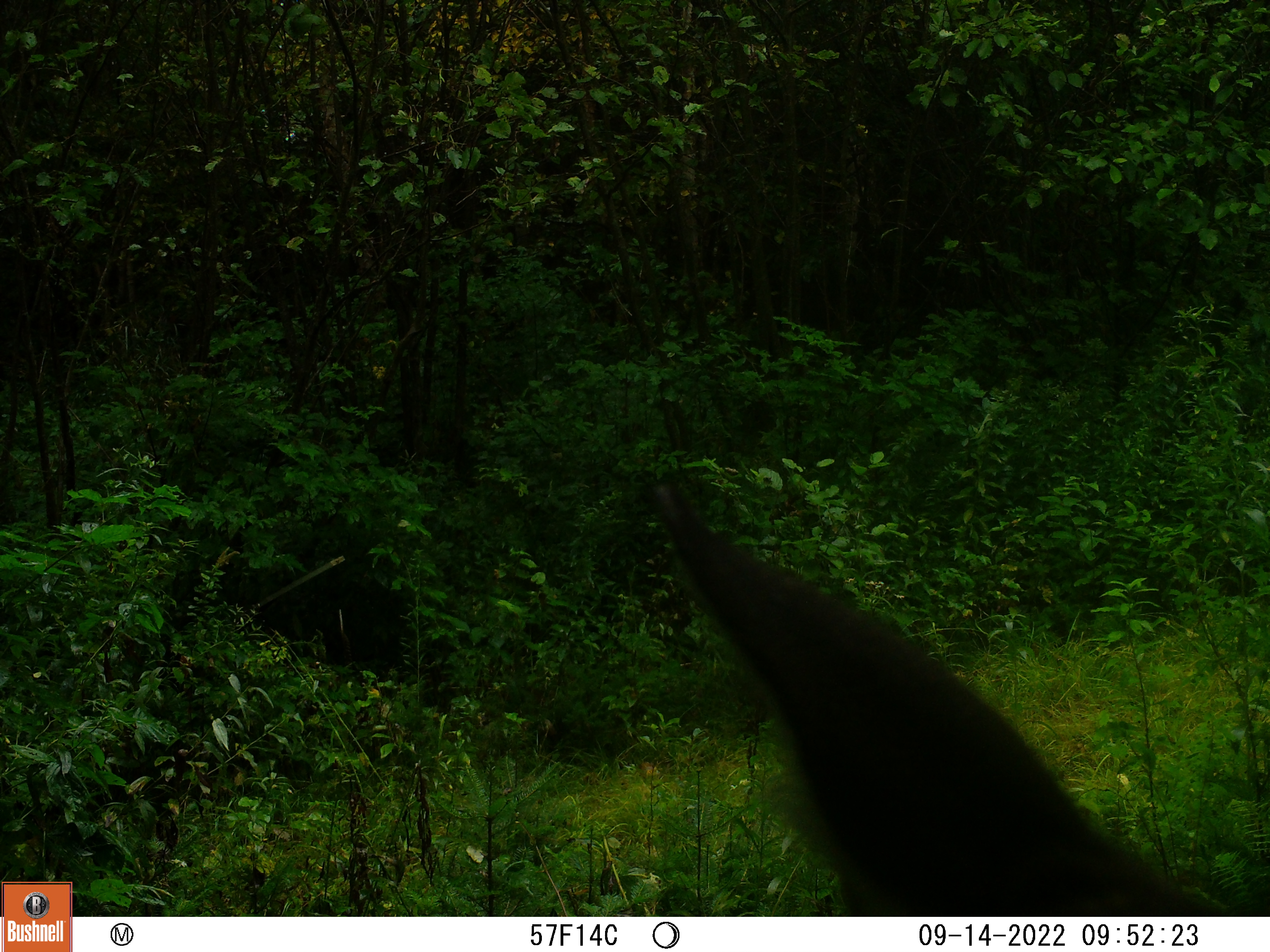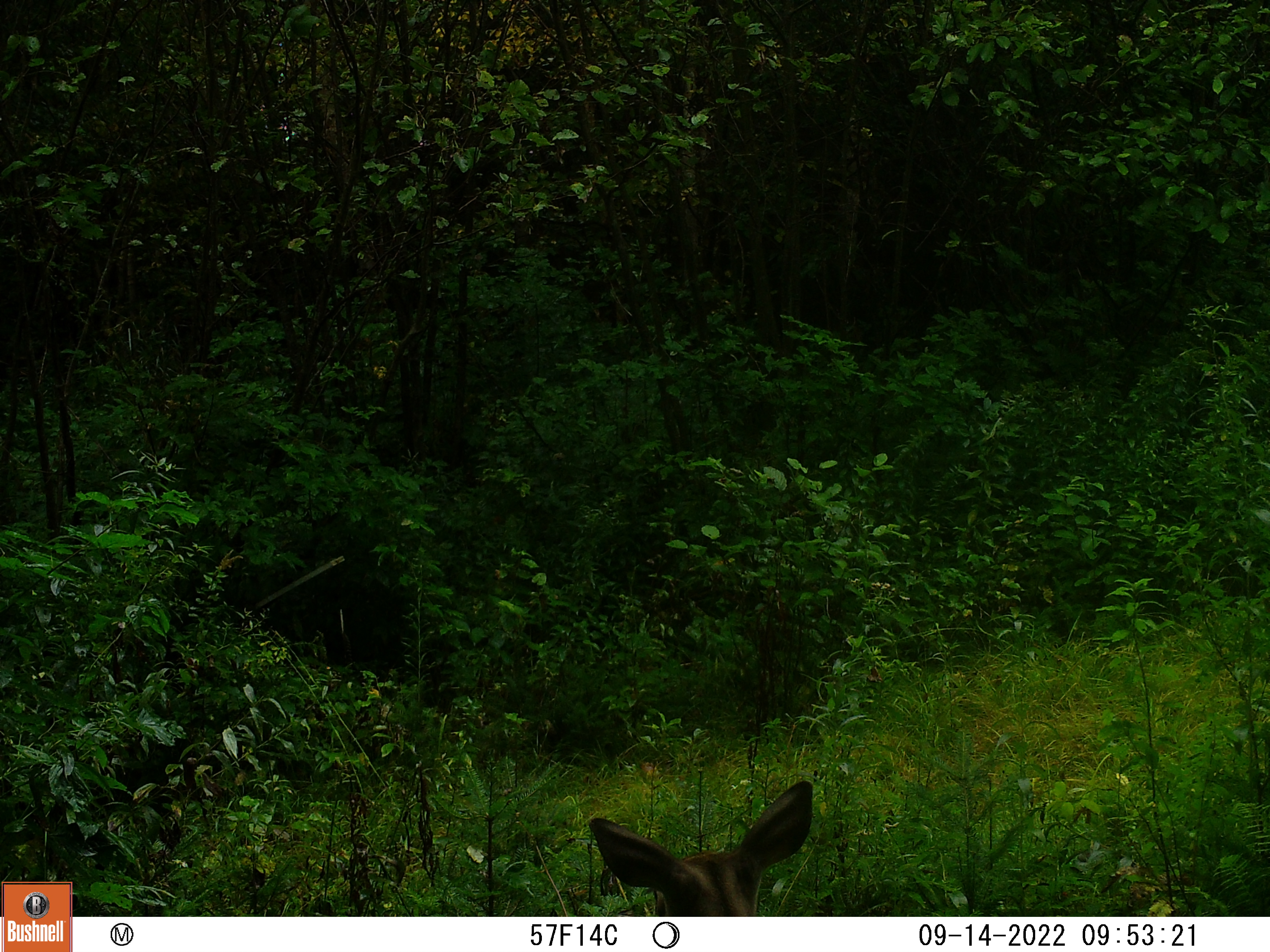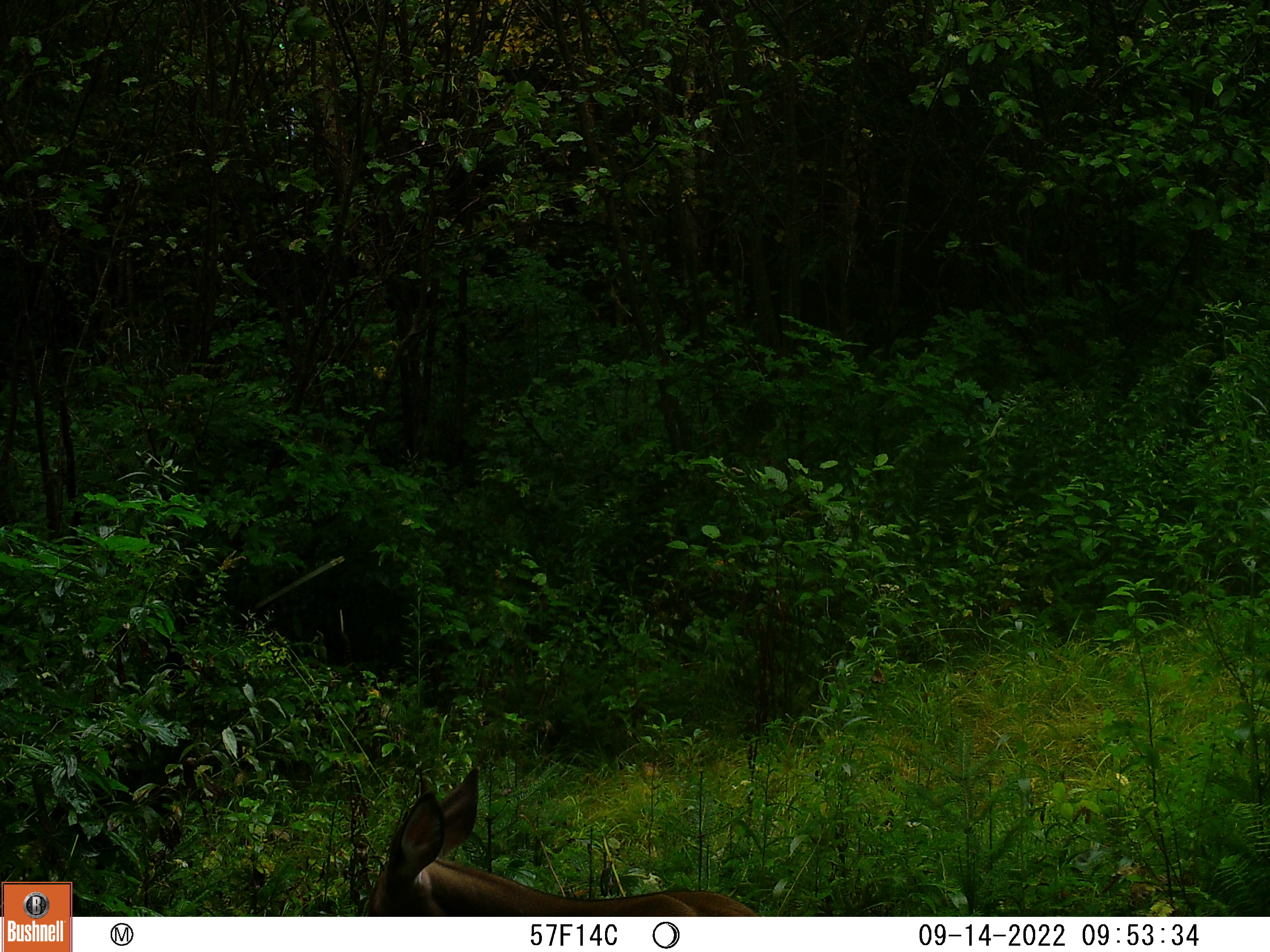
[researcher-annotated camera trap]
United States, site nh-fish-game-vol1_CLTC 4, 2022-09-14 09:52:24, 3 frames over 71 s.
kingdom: Animalia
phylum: Chordata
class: Mammalia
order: Artiodactyla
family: Cervidae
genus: Odocoileus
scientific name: Odocoileus virginianus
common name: white-tailed deer